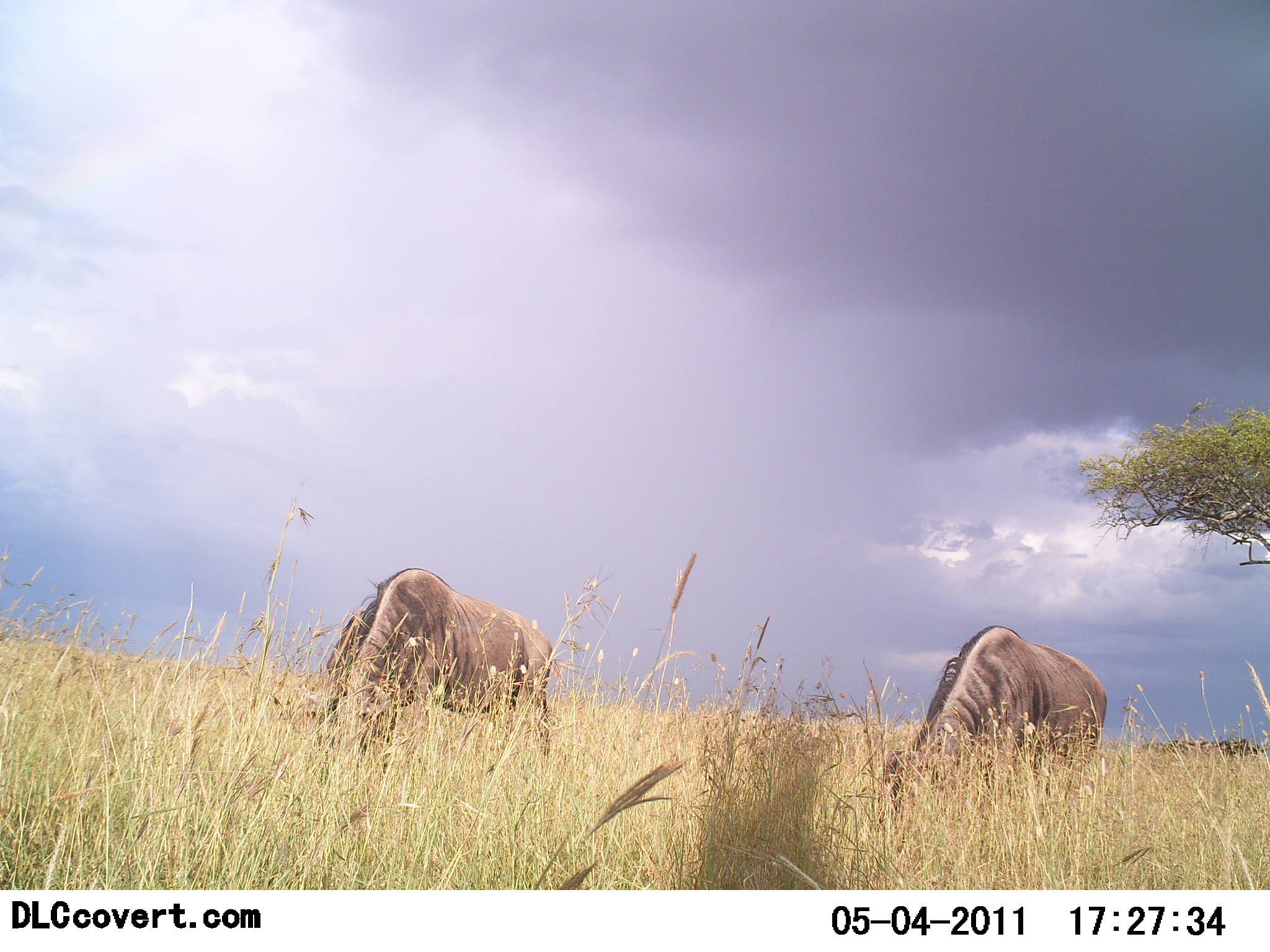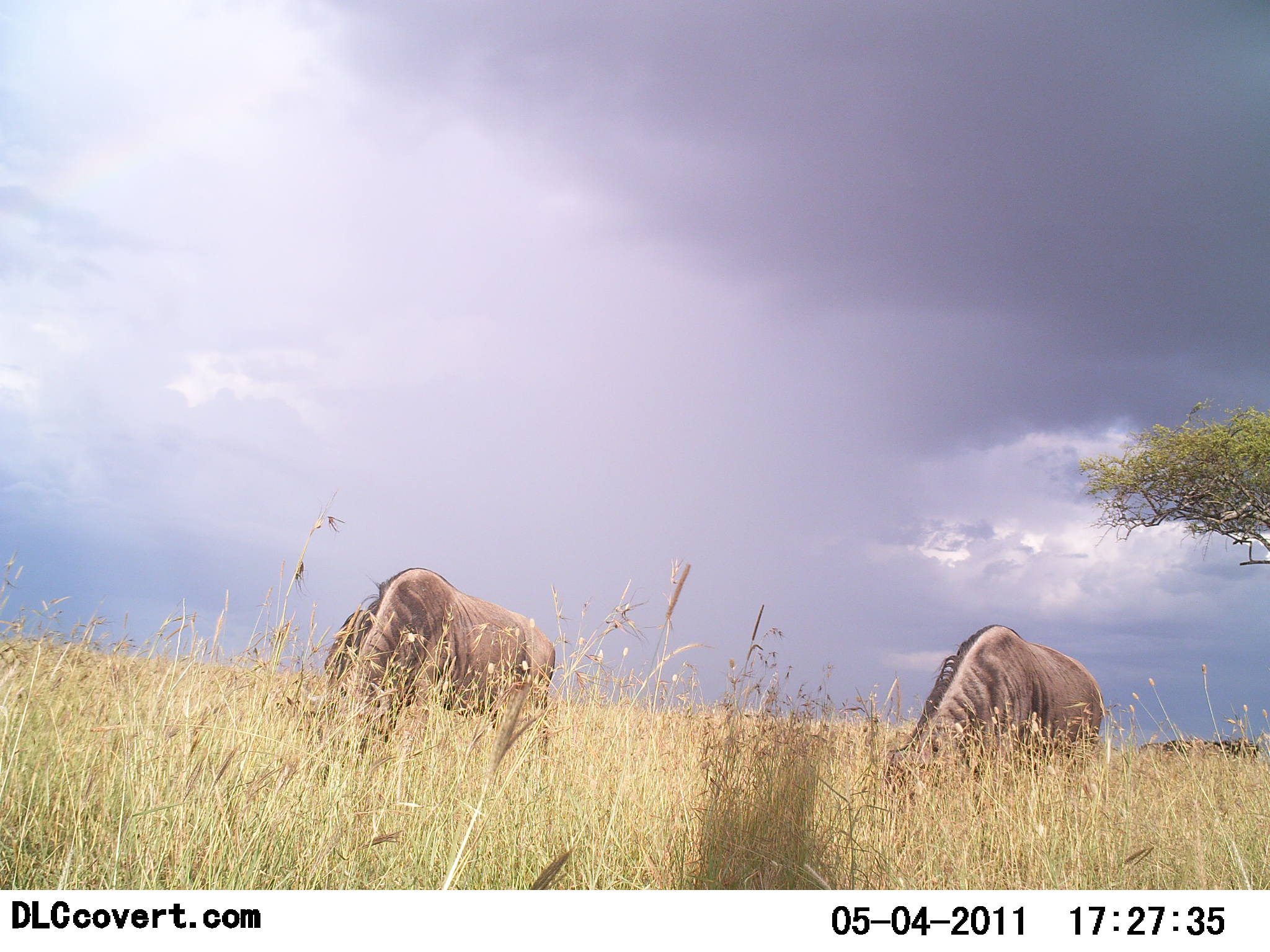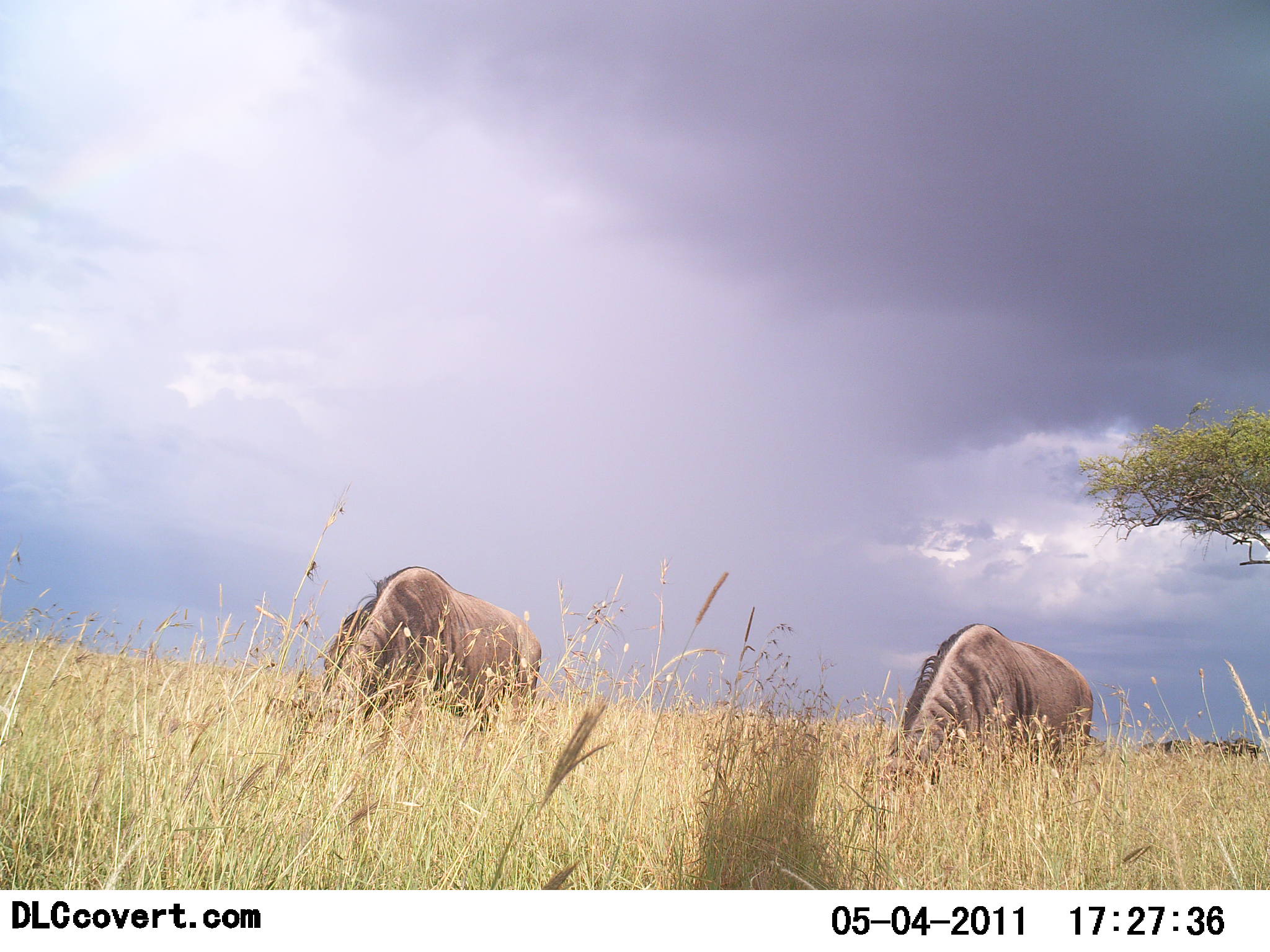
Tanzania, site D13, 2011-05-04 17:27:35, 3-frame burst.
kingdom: Animalia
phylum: Chordata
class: Mammalia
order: Artiodactyla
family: Bovidae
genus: Connochaetes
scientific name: Connochaetes taurinus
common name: blue wildebeest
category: wildebeest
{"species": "wildebeest (blue wildebeest) (Connochaetes taurinus)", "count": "2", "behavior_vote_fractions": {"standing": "17%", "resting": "0%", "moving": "8%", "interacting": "0%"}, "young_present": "0%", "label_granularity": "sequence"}